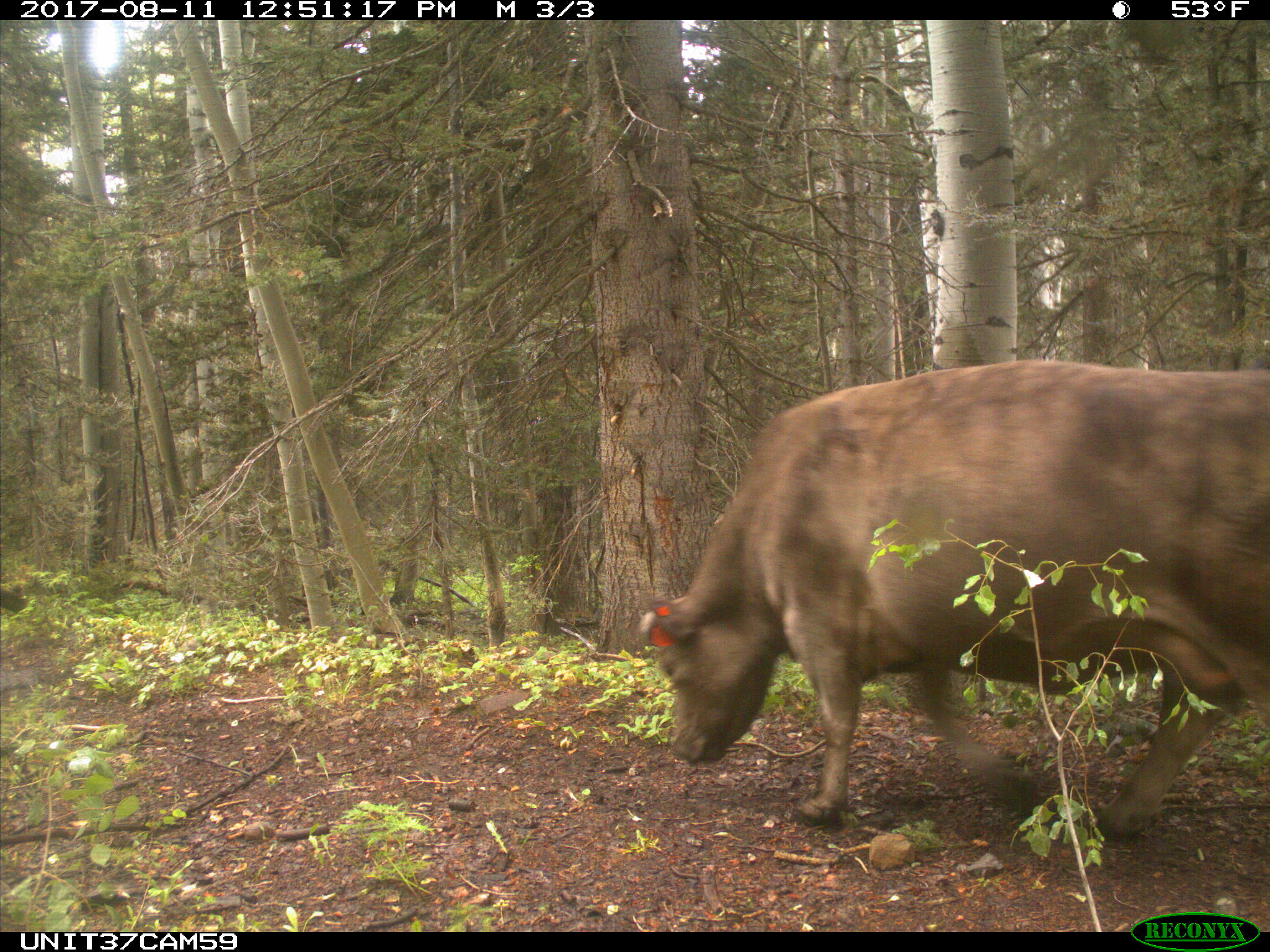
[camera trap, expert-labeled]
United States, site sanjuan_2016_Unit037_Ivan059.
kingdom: Animalia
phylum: Chordata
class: Mammalia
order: Artiodactyla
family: Bovidae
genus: Bos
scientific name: Bos taurus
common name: domestic cow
Bos taurus (domestic cow).